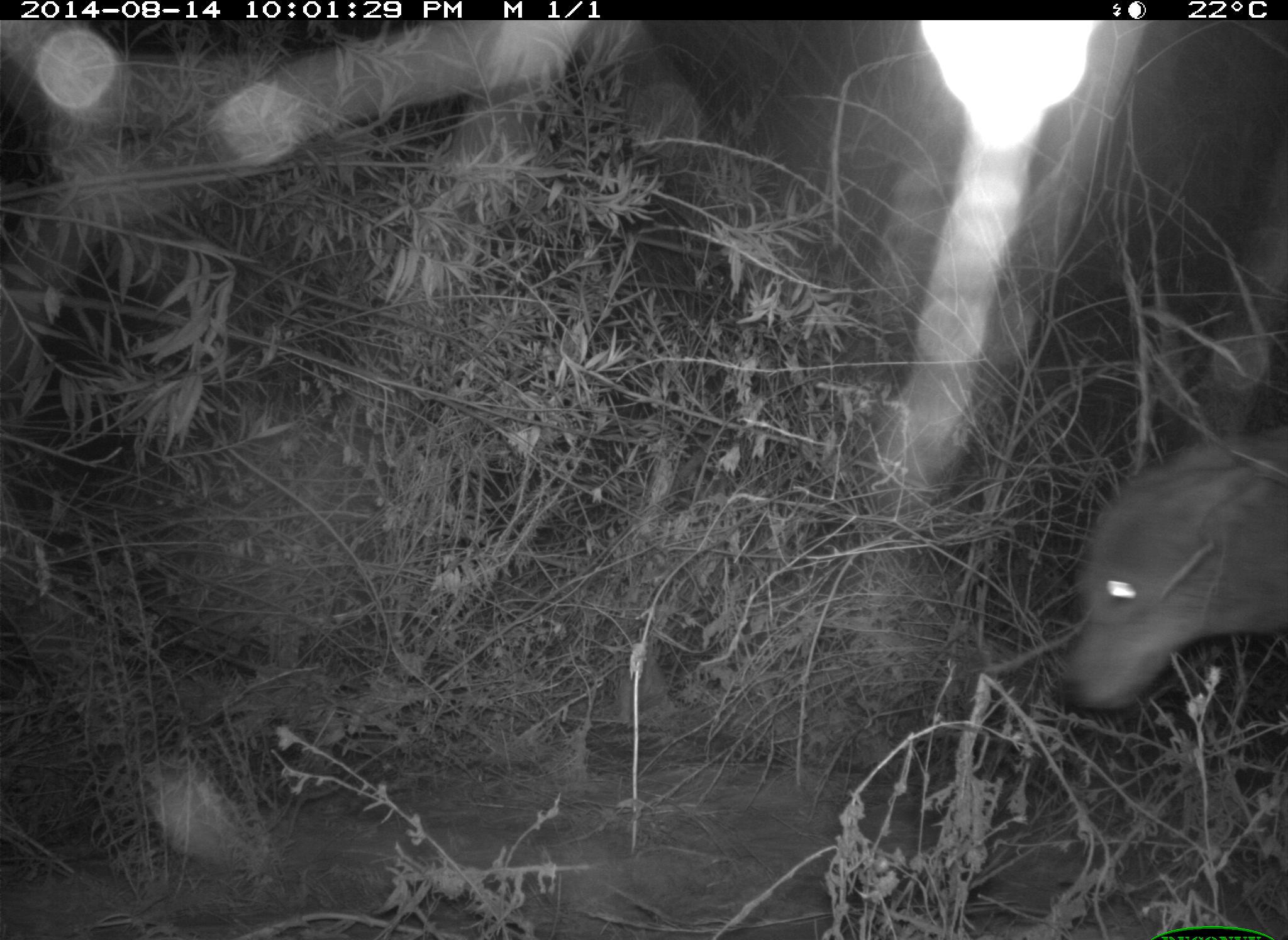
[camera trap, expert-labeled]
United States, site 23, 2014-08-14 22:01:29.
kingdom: Animalia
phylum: Chordata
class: Mammalia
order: Carnivora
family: Canidae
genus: Canis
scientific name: Canis latrans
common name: coyote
Coyote (Canis latrans).